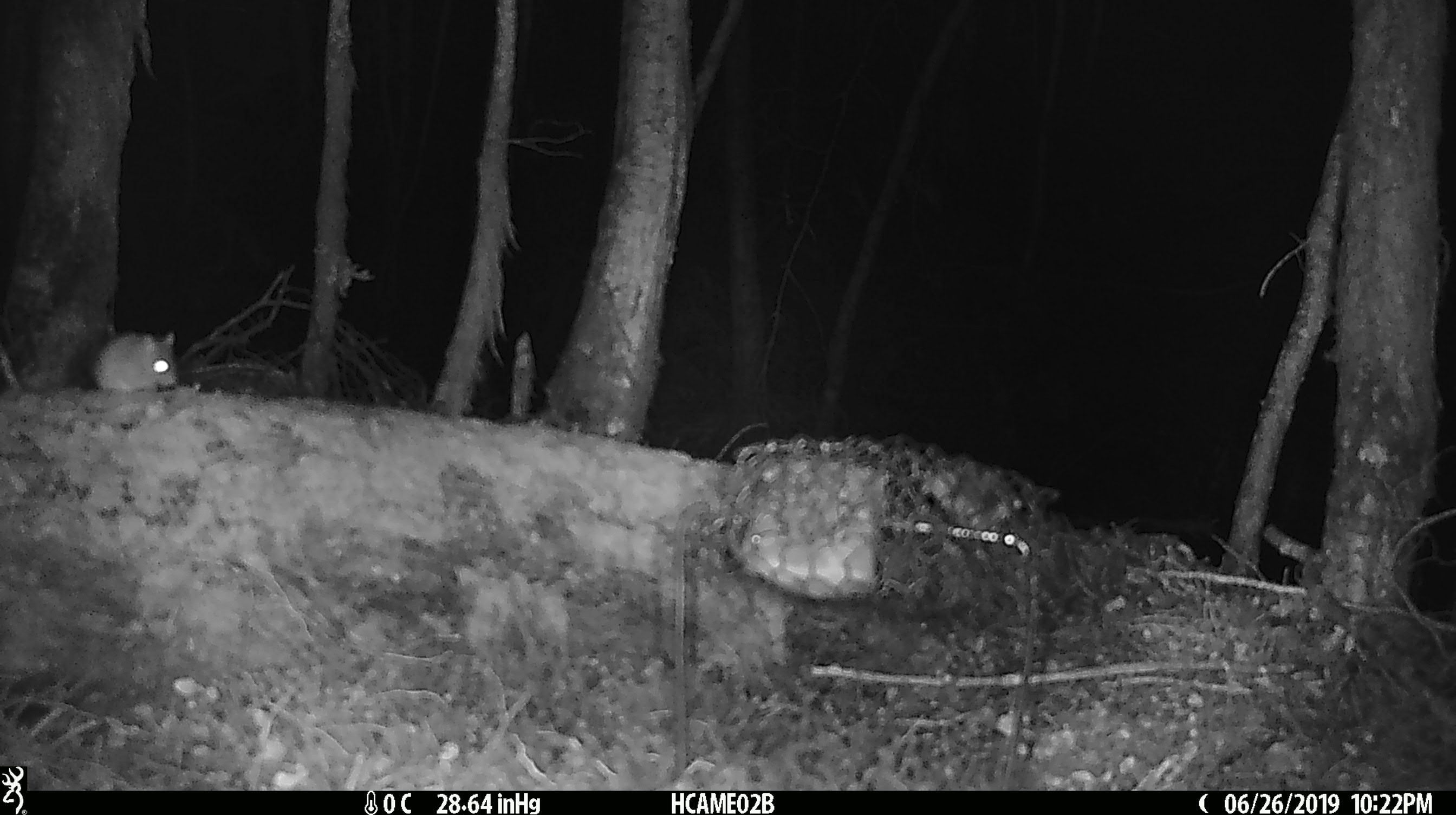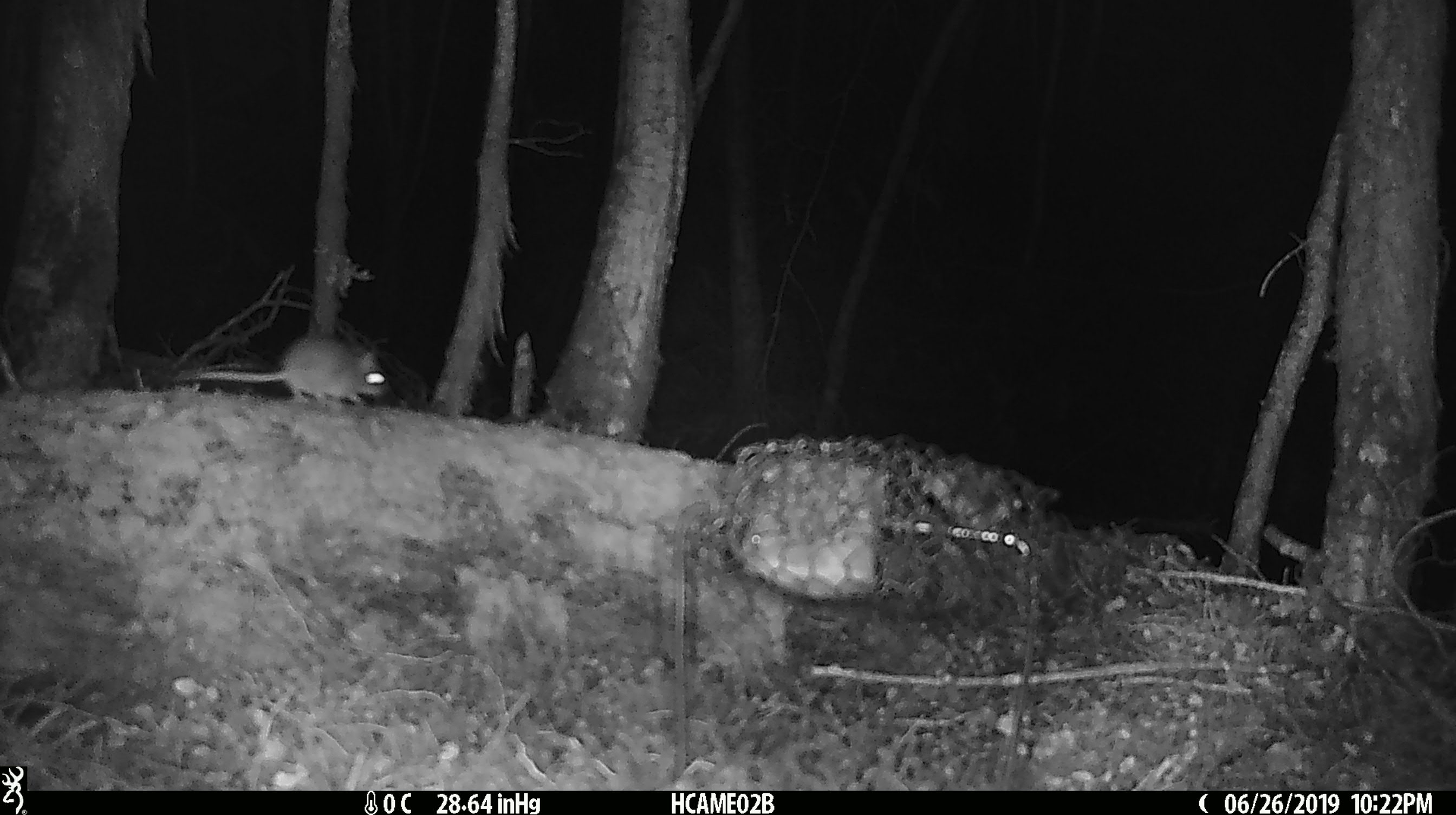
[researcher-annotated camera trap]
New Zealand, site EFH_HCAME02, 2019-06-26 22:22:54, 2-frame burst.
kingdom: Animalia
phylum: Chordata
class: Mammalia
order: Rodentia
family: Muridae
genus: Mus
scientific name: Mus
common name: mouse